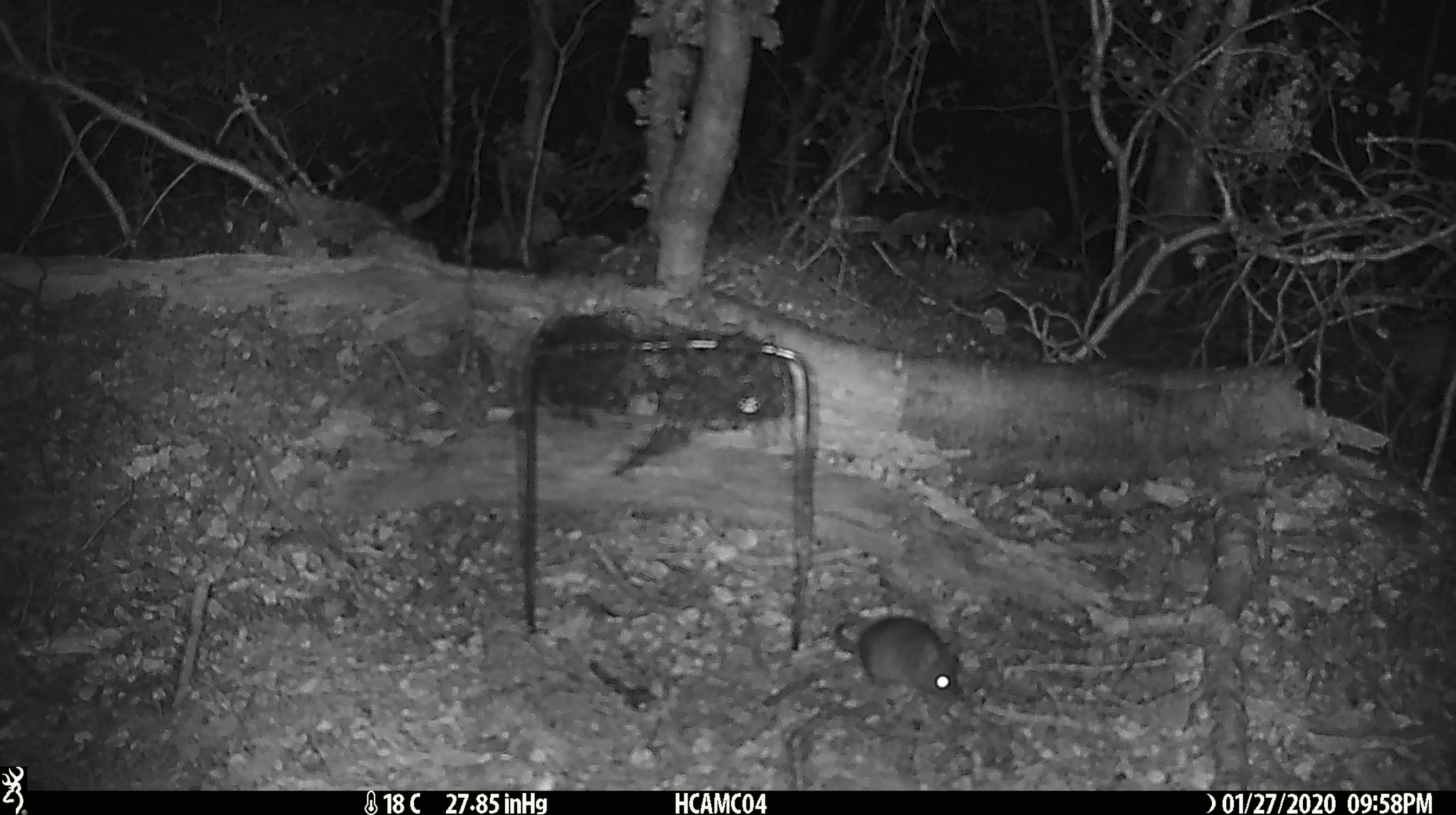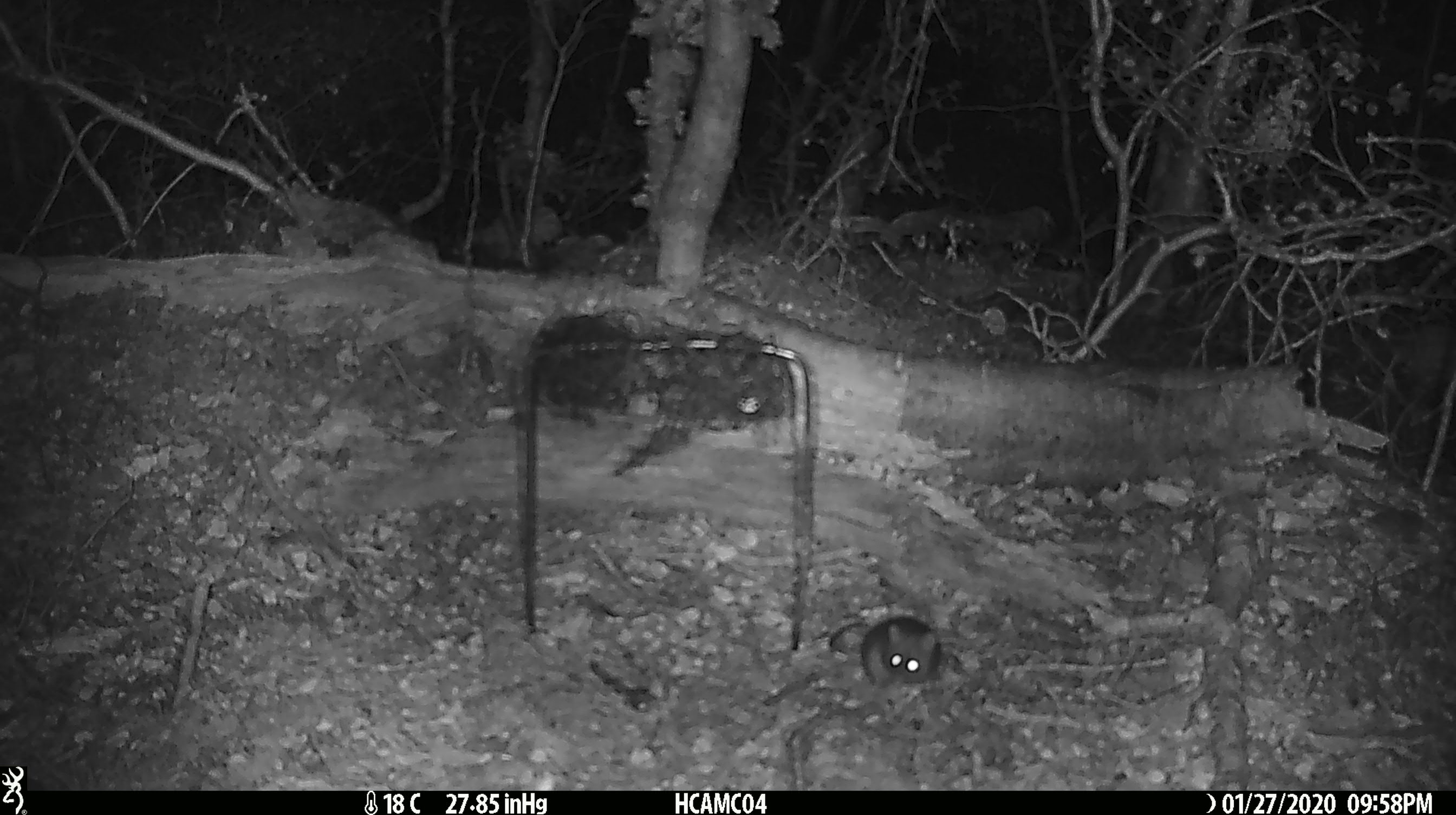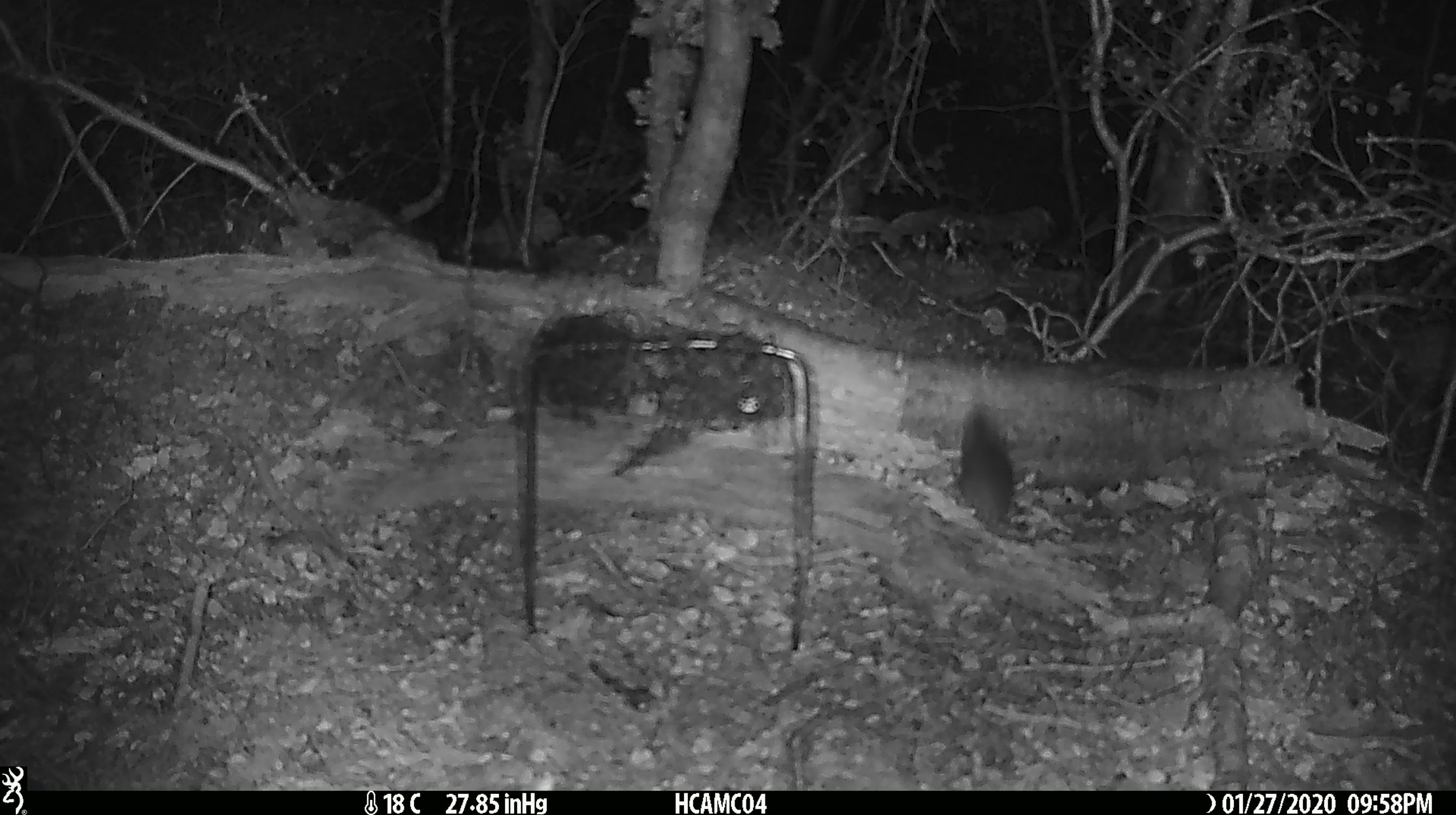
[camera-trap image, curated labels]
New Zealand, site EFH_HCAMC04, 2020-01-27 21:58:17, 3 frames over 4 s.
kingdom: Animalia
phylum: Chordata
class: Mammalia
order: Rodentia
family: Muridae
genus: Mus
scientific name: Mus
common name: mouse